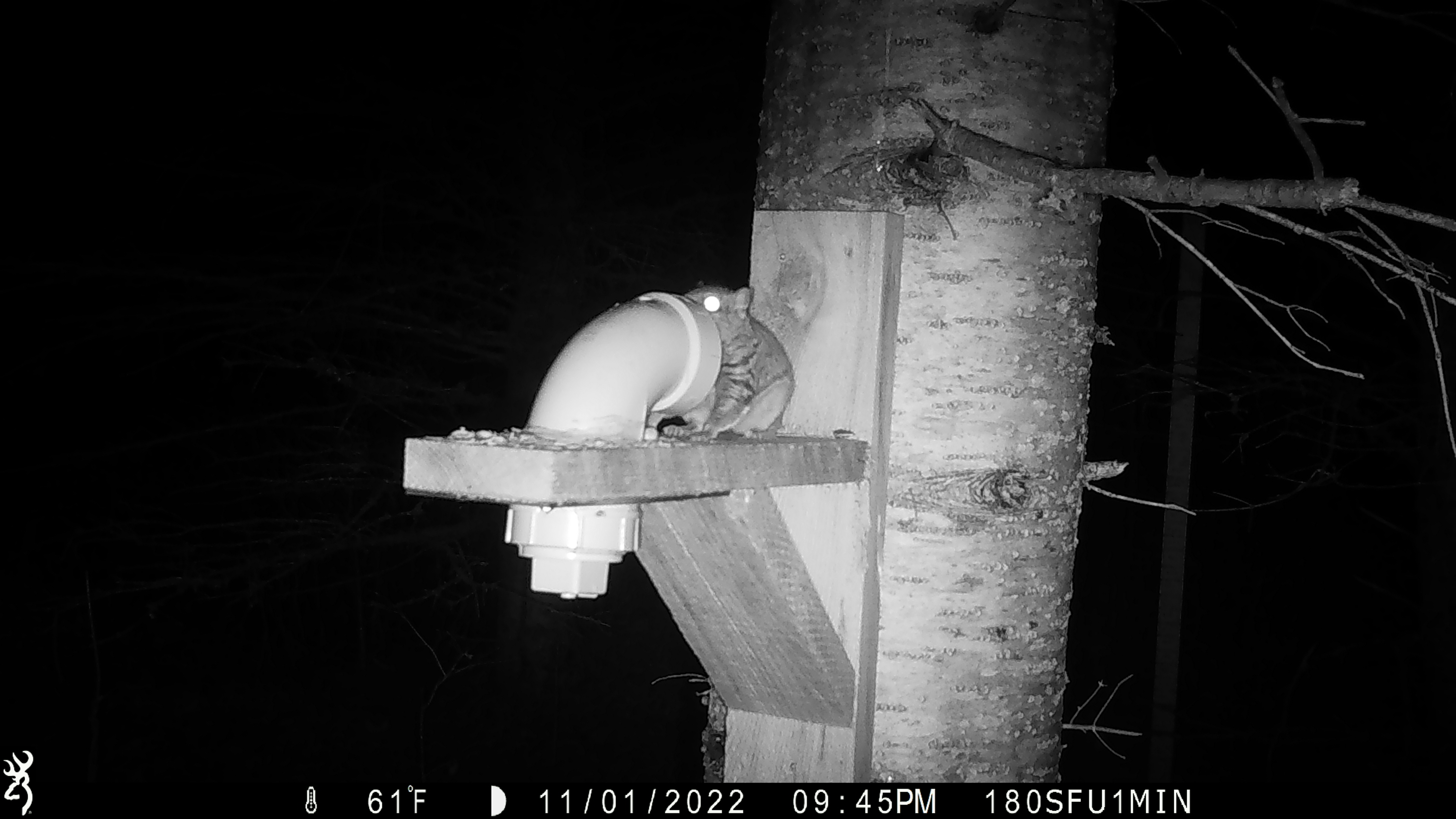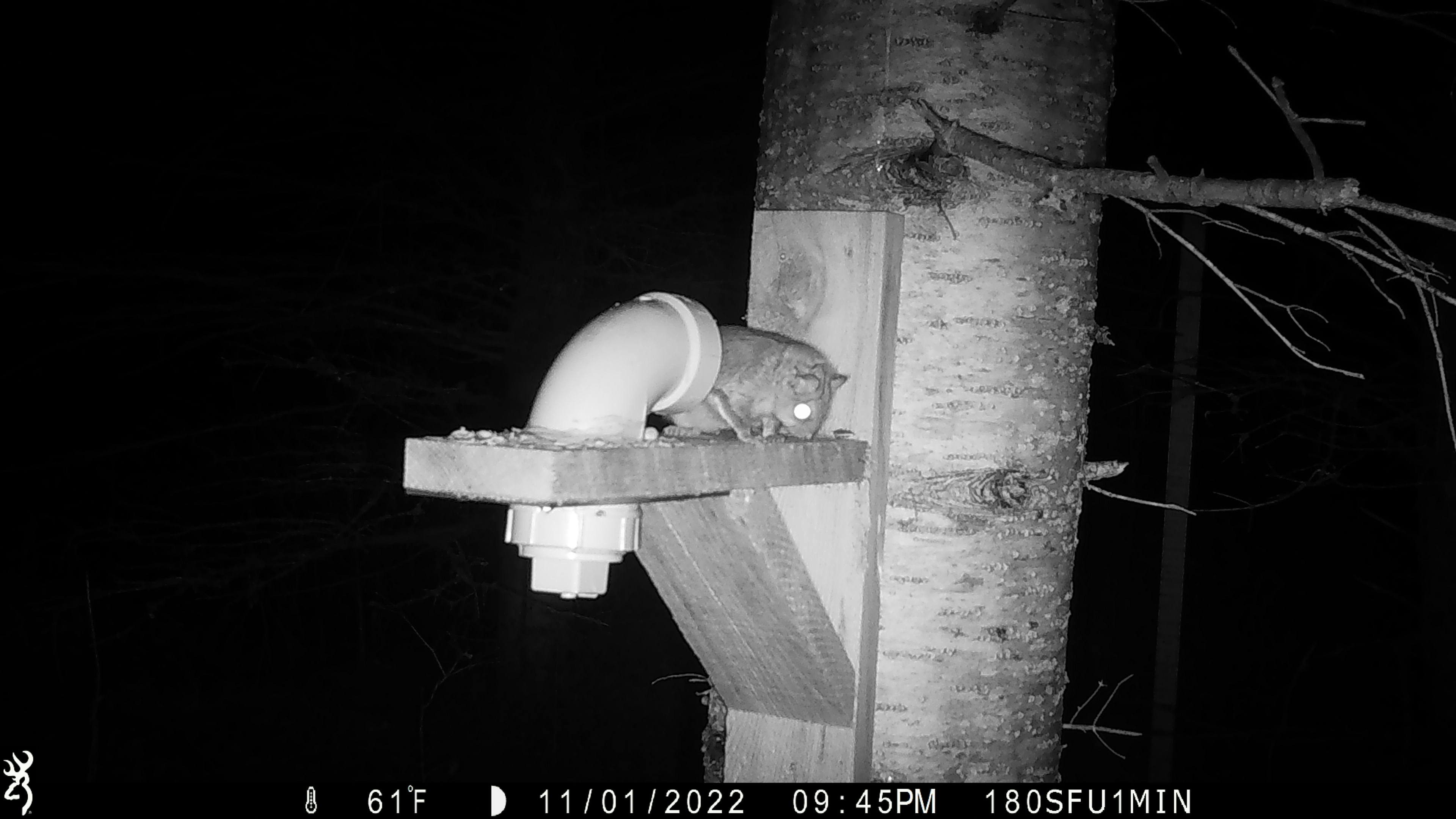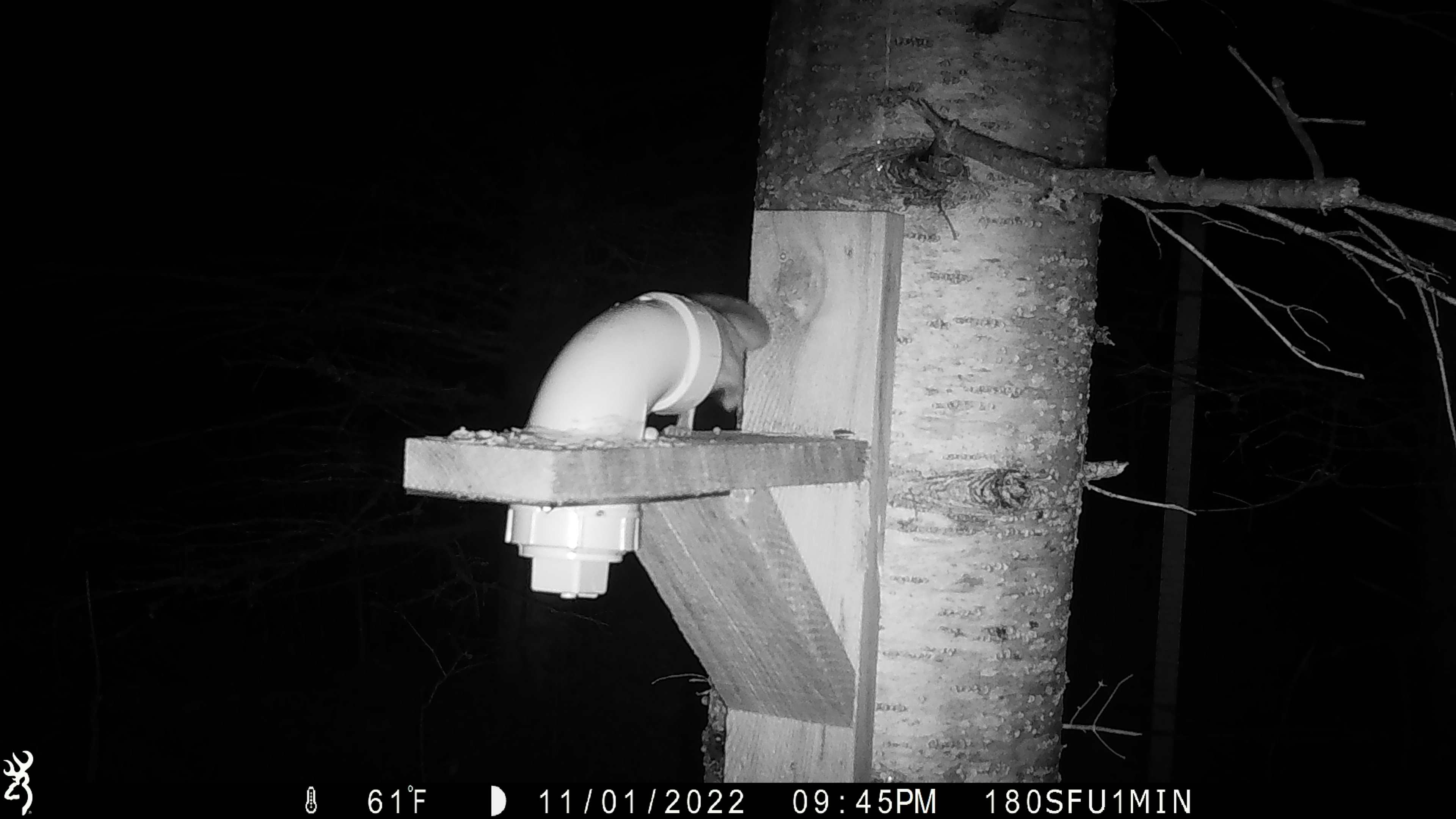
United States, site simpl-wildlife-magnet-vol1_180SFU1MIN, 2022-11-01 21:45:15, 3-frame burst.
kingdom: Animalia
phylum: Chordata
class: Mammalia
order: Rodentia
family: Sciuridae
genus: Glaucomys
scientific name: Glaucomys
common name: flying squirrel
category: flying squirrel sp.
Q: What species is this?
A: Flying squirrel sp. (flying squirrel) (Glaucomys).